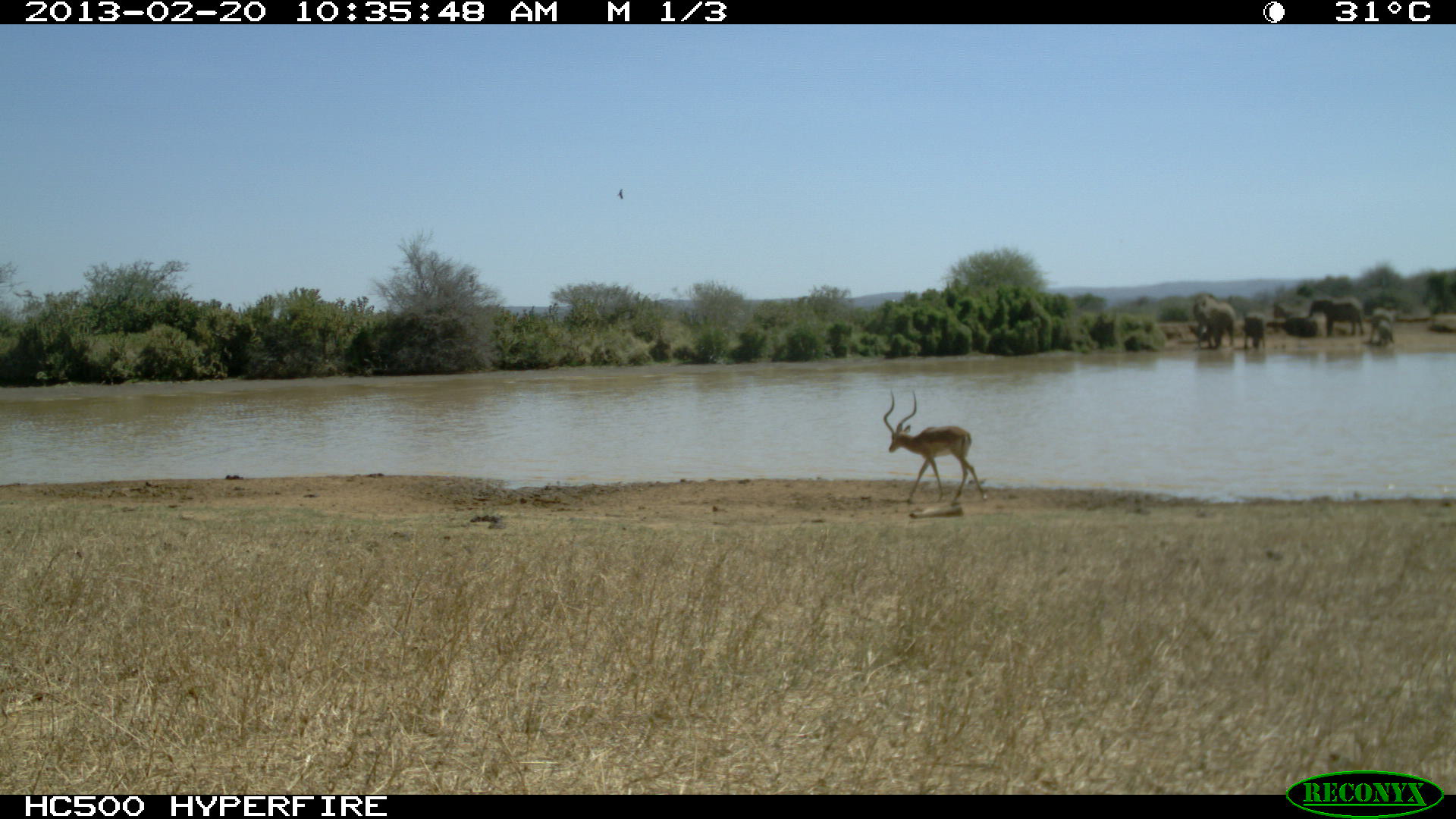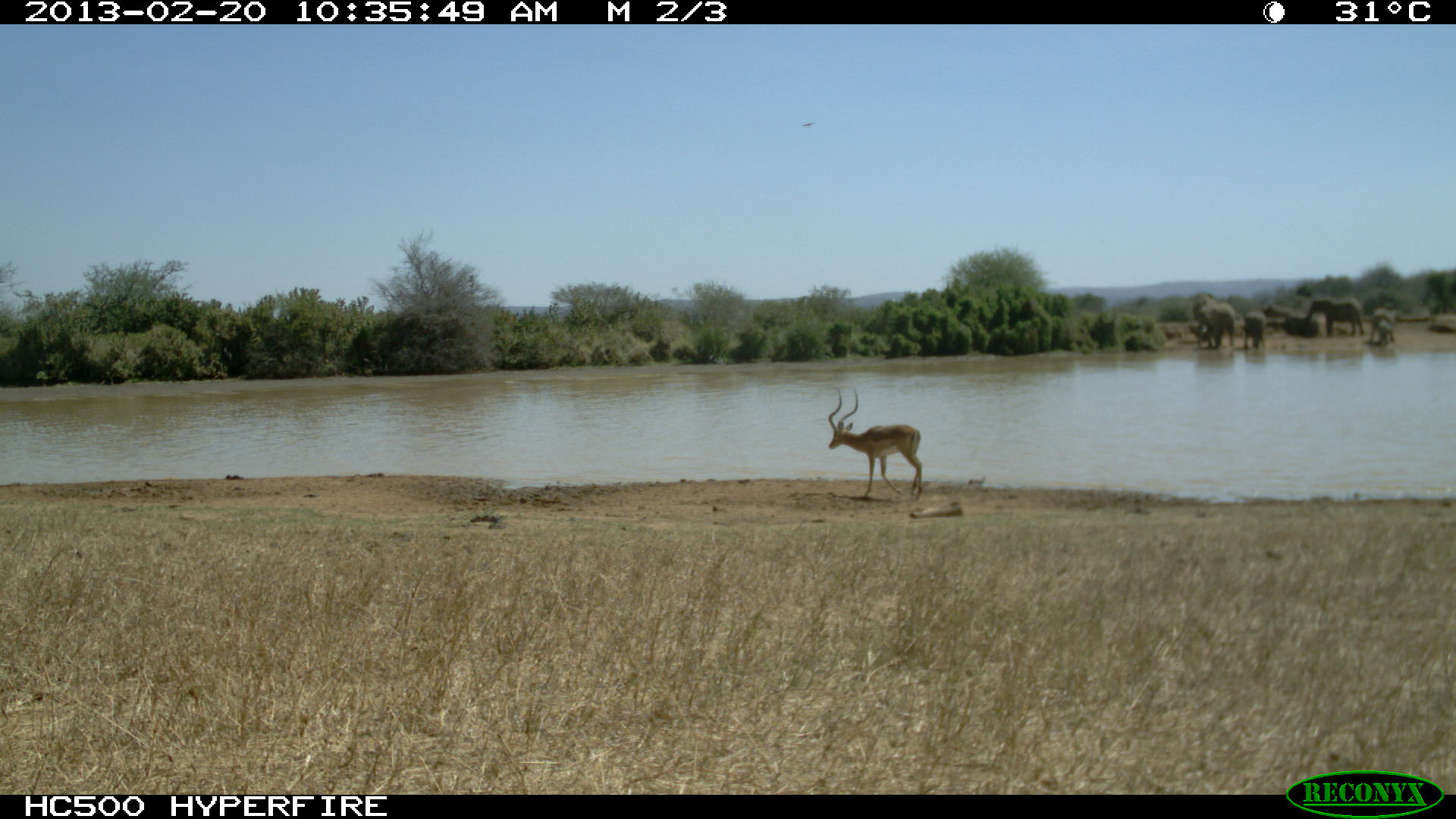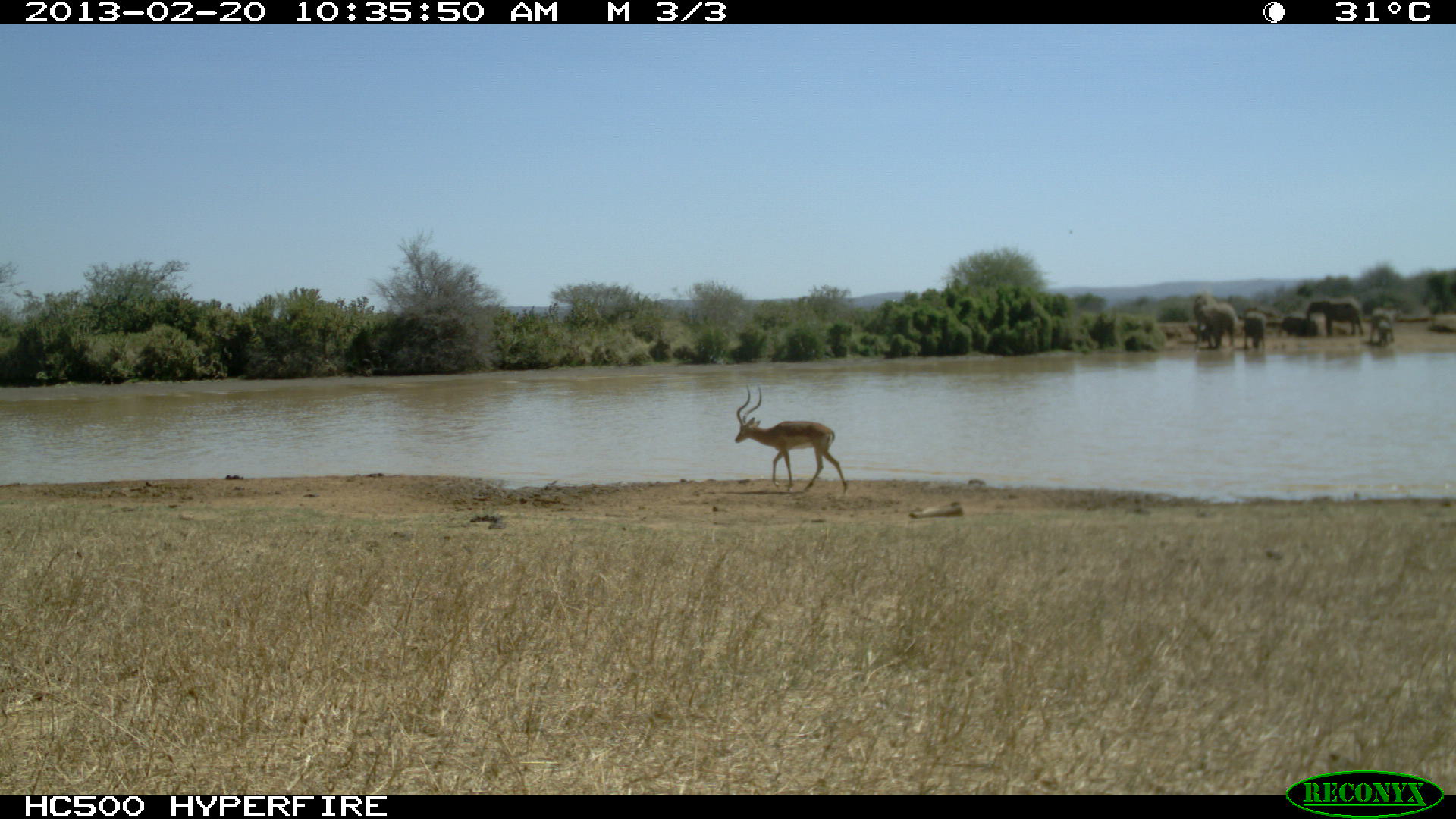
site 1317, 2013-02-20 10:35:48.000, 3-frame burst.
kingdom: Animalia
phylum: Chordata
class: Mammalia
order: Artiodactyla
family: Bovidae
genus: Aepyceros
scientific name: Aepyceros melampus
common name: impala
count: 1